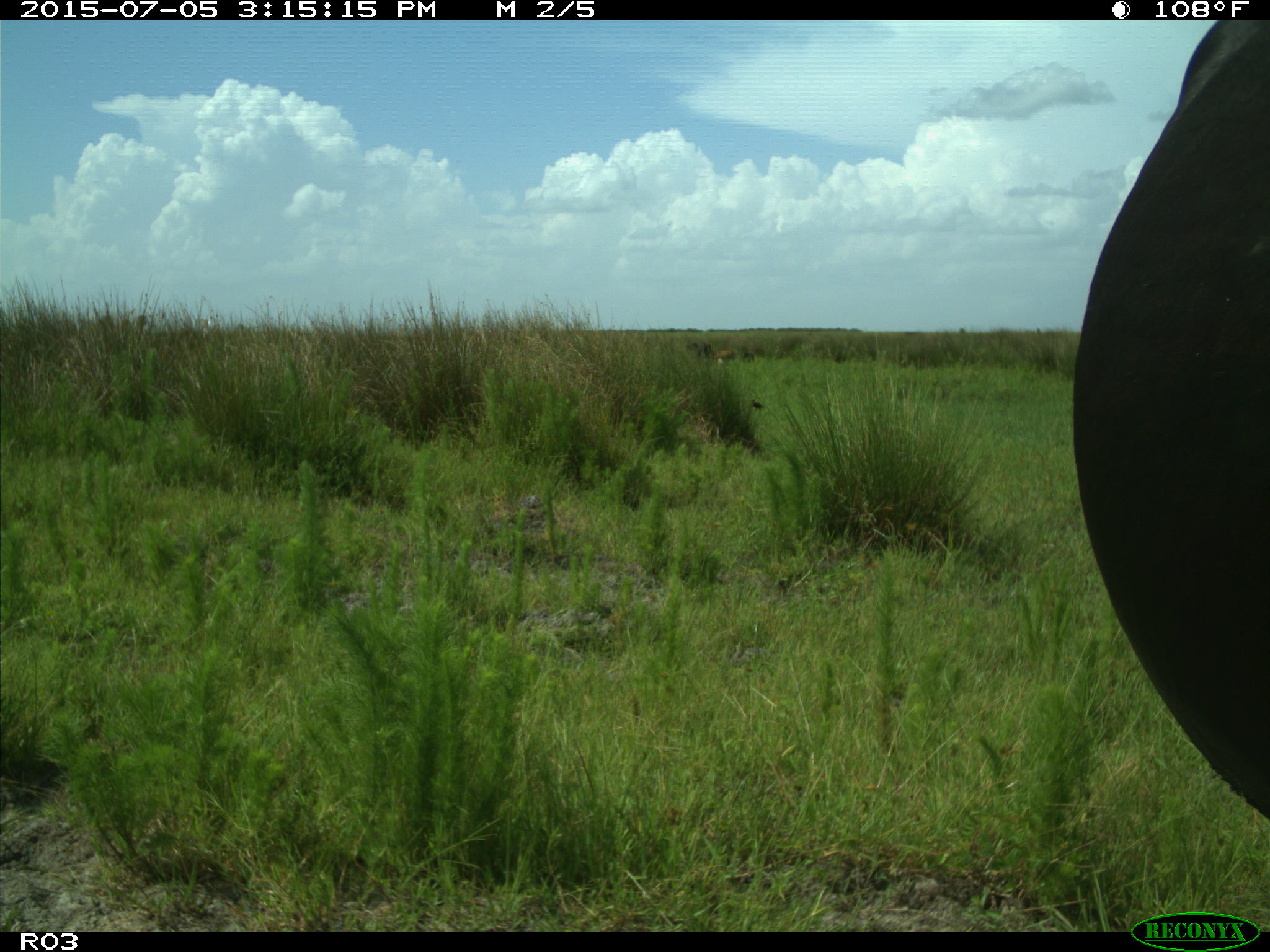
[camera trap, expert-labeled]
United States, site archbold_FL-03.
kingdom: Animalia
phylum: Chordata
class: Mammalia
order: Artiodactyla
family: Bovidae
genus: Bos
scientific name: Bos taurus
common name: domestic cow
Bos taurus (domestic cow).